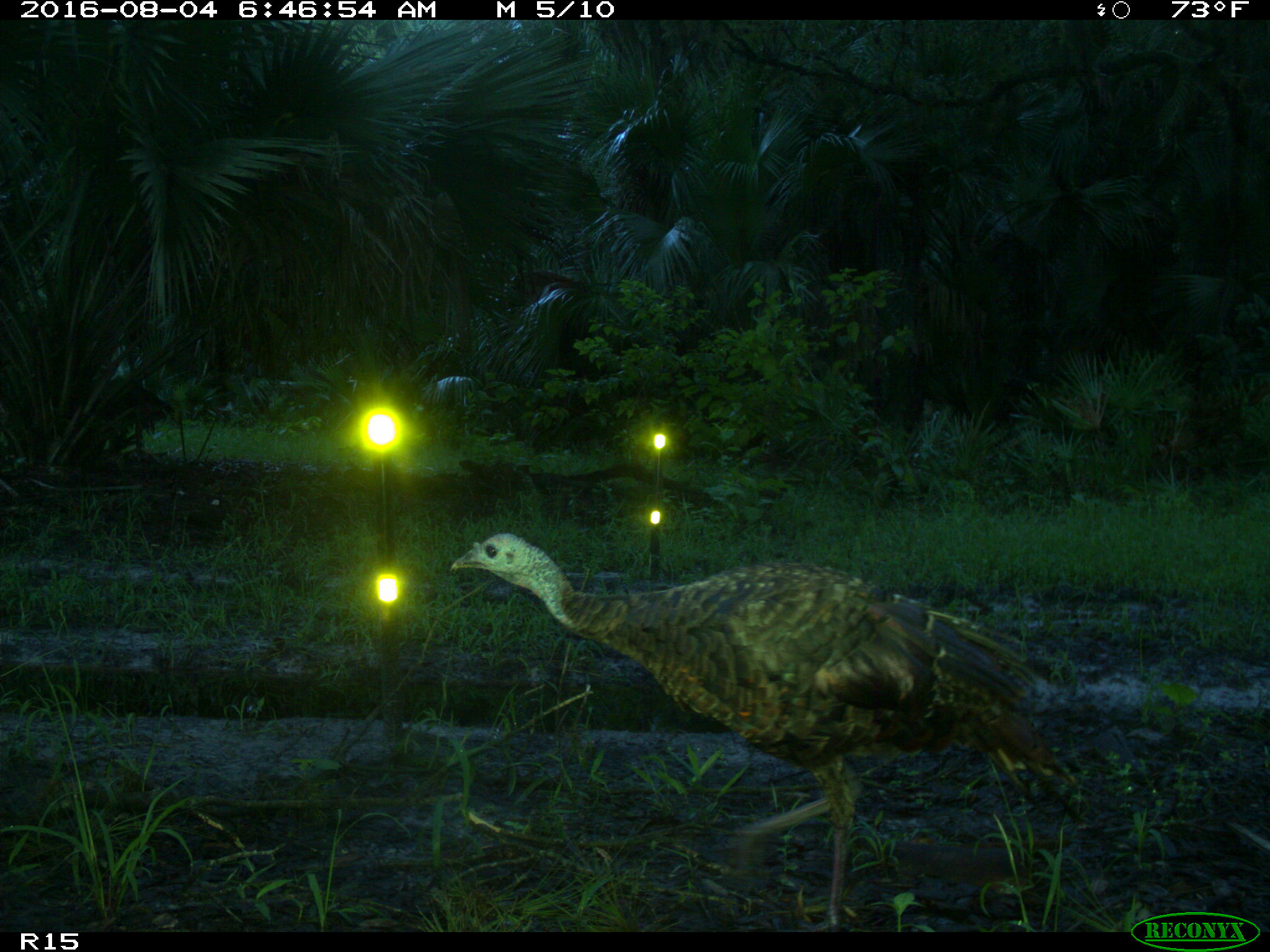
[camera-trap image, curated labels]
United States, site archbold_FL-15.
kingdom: Animalia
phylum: Chordata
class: Aves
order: Galliformes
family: Phasianidae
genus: Meleagris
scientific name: Meleagris gallopavo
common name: wild turkey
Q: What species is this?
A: Meleagris gallopavo (wild turkey).